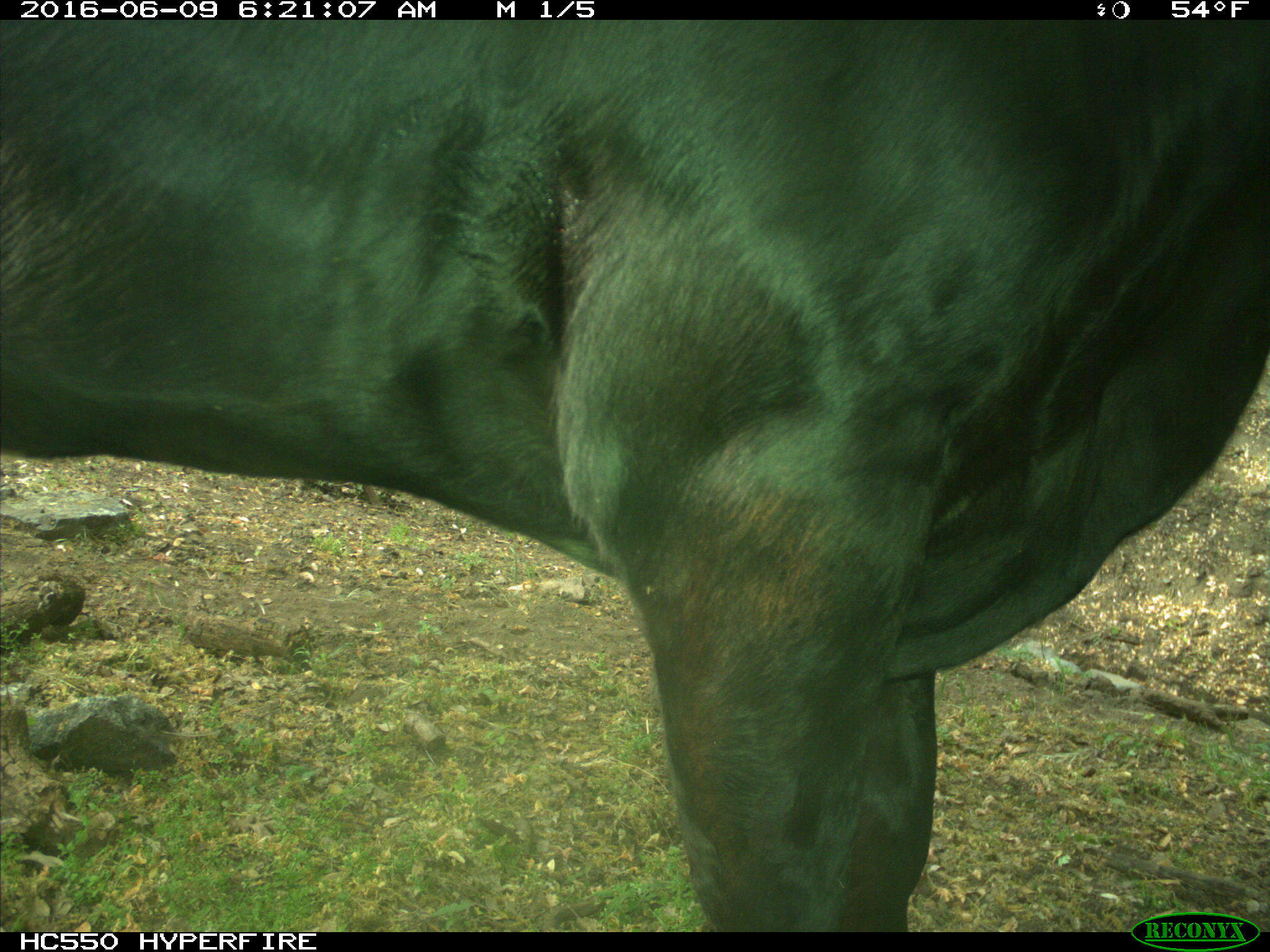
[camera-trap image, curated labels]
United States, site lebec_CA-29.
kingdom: Animalia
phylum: Chordata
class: Mammalia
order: Artiodactyla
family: Bovidae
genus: Bos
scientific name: Bos taurus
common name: domestic cow